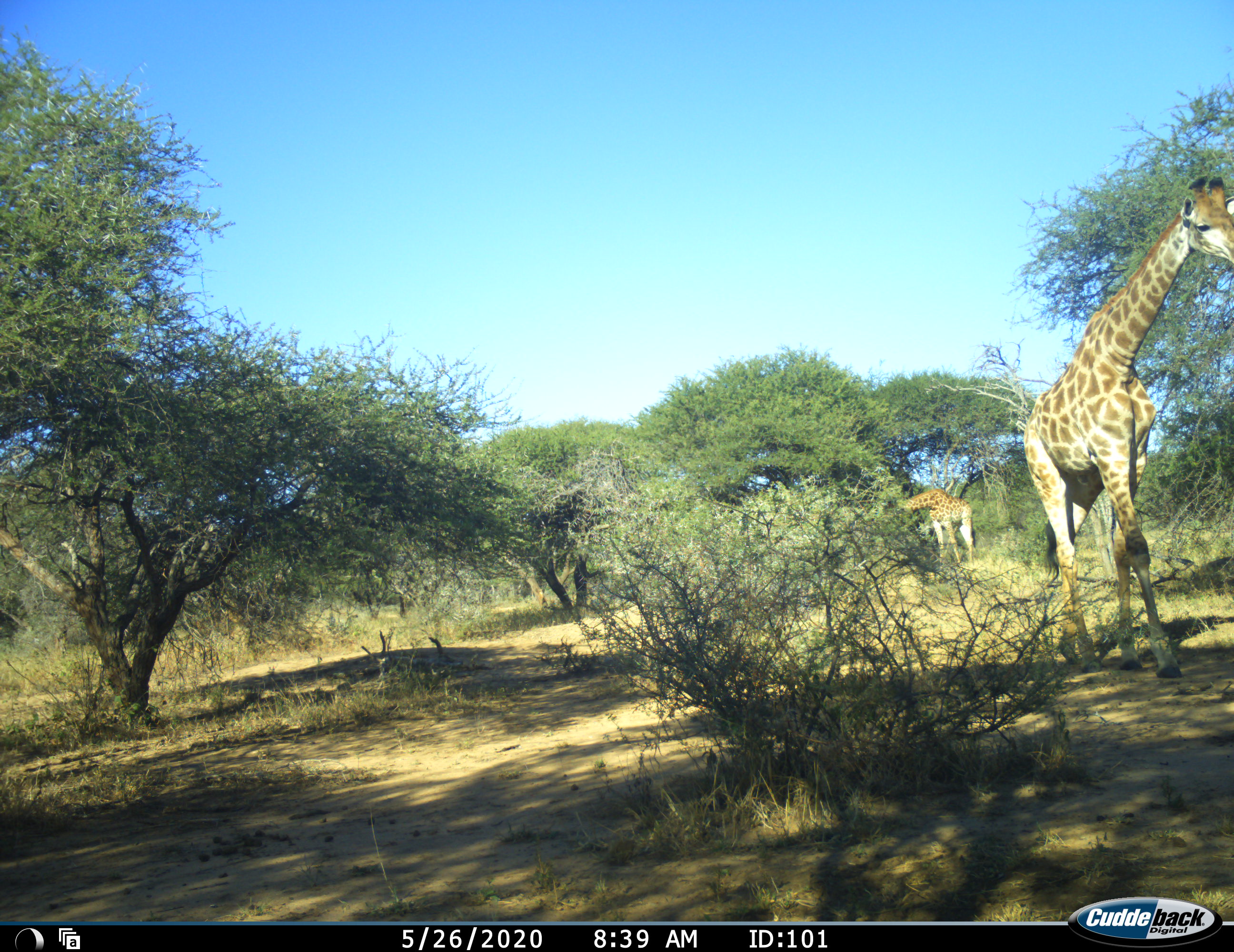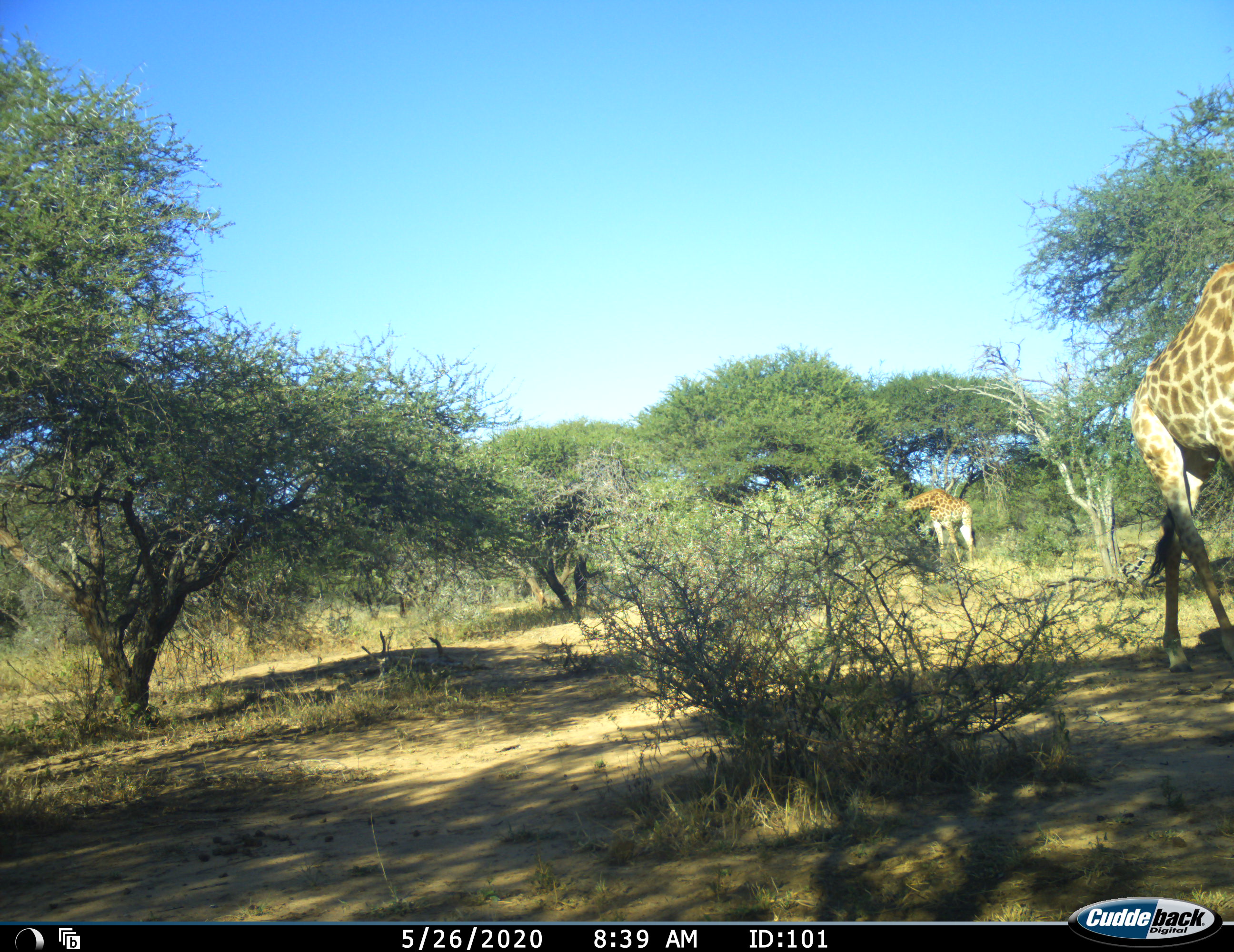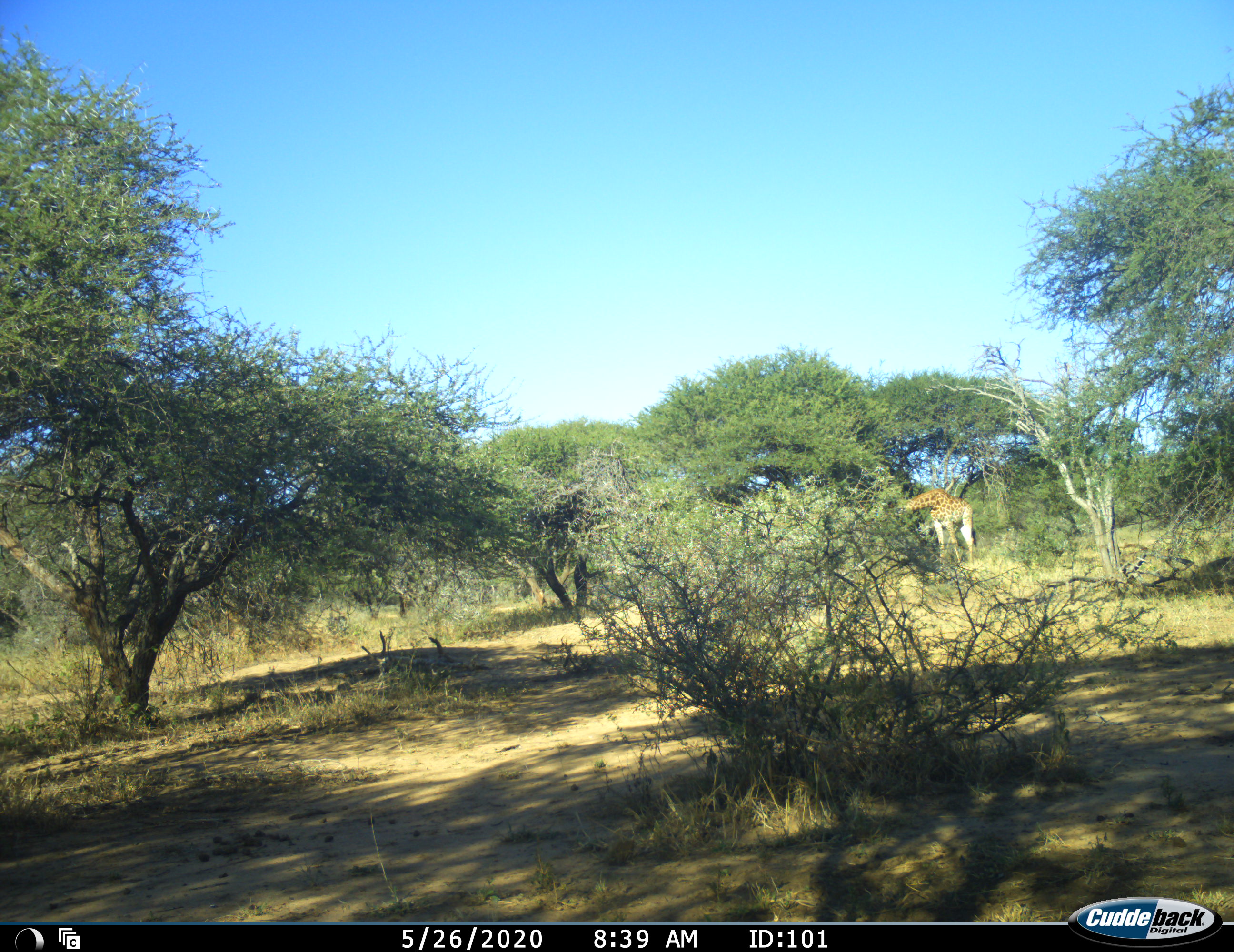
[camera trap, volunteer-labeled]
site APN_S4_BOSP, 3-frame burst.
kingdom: Animalia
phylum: Chordata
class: Mammalia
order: Artiodactyla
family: Giraffidae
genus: Giraffa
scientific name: Giraffa camelopardalis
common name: giraffe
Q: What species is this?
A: Giraffe (Giraffa camelopardalis).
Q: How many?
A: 2.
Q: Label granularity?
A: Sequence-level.